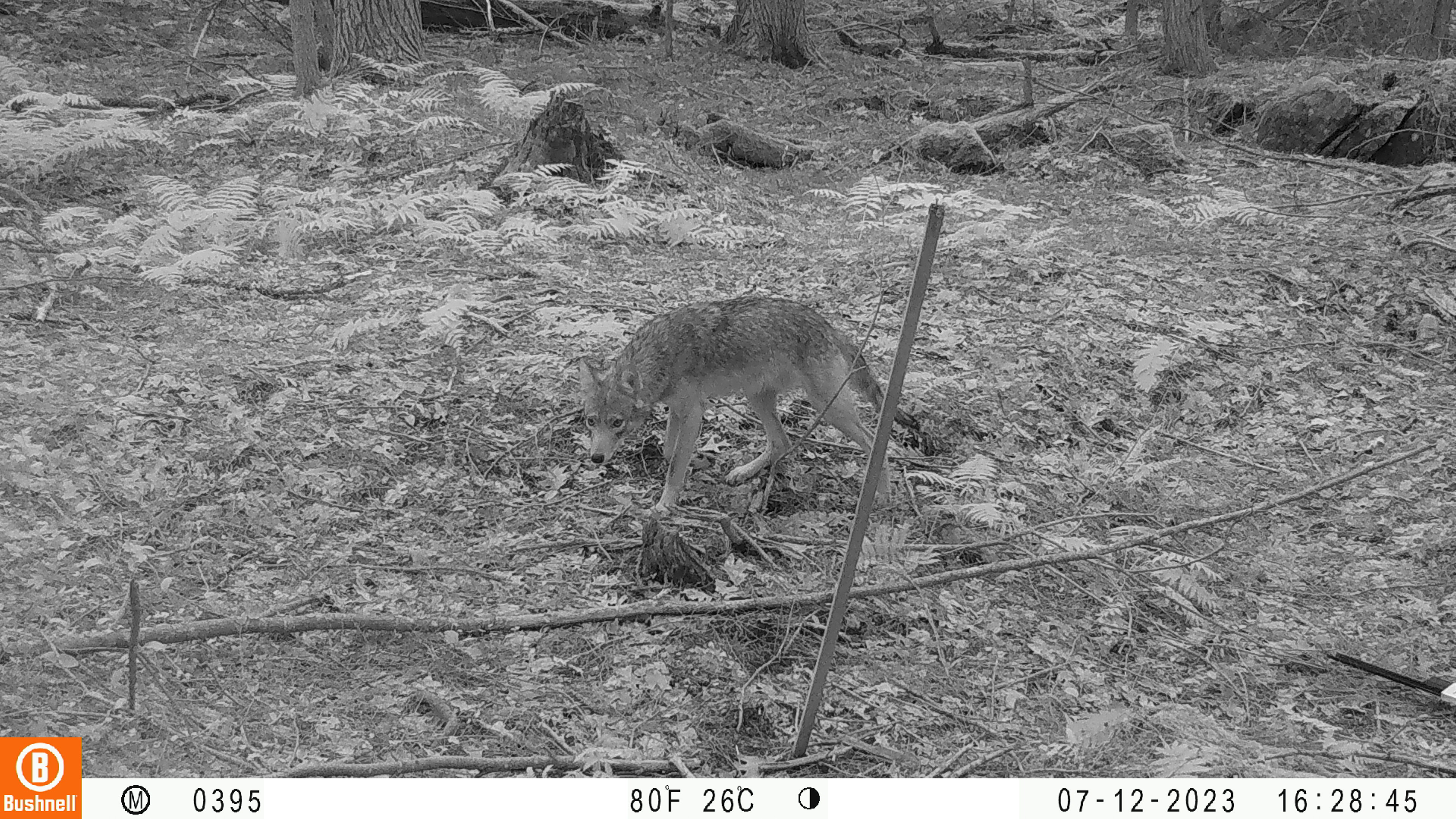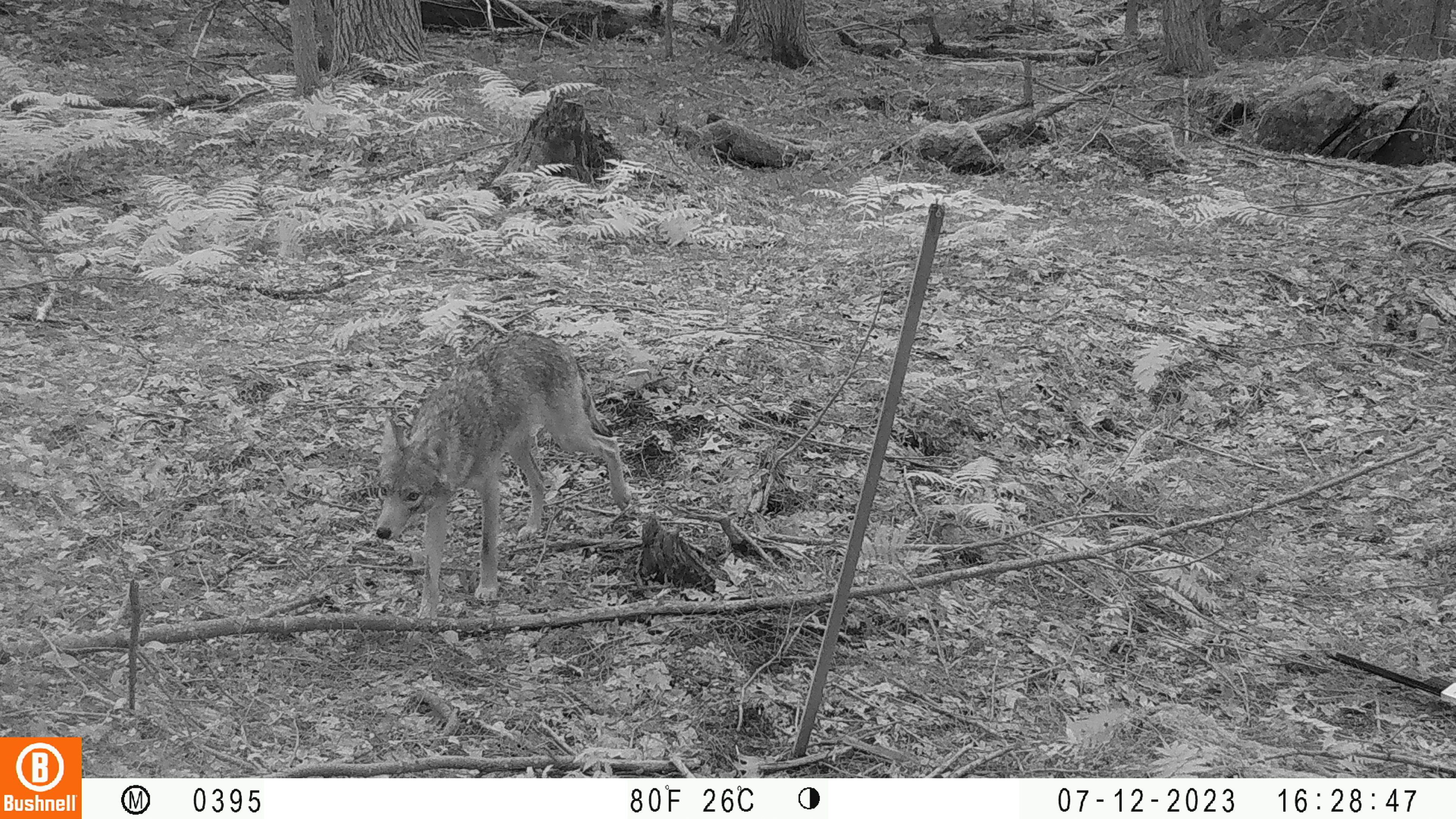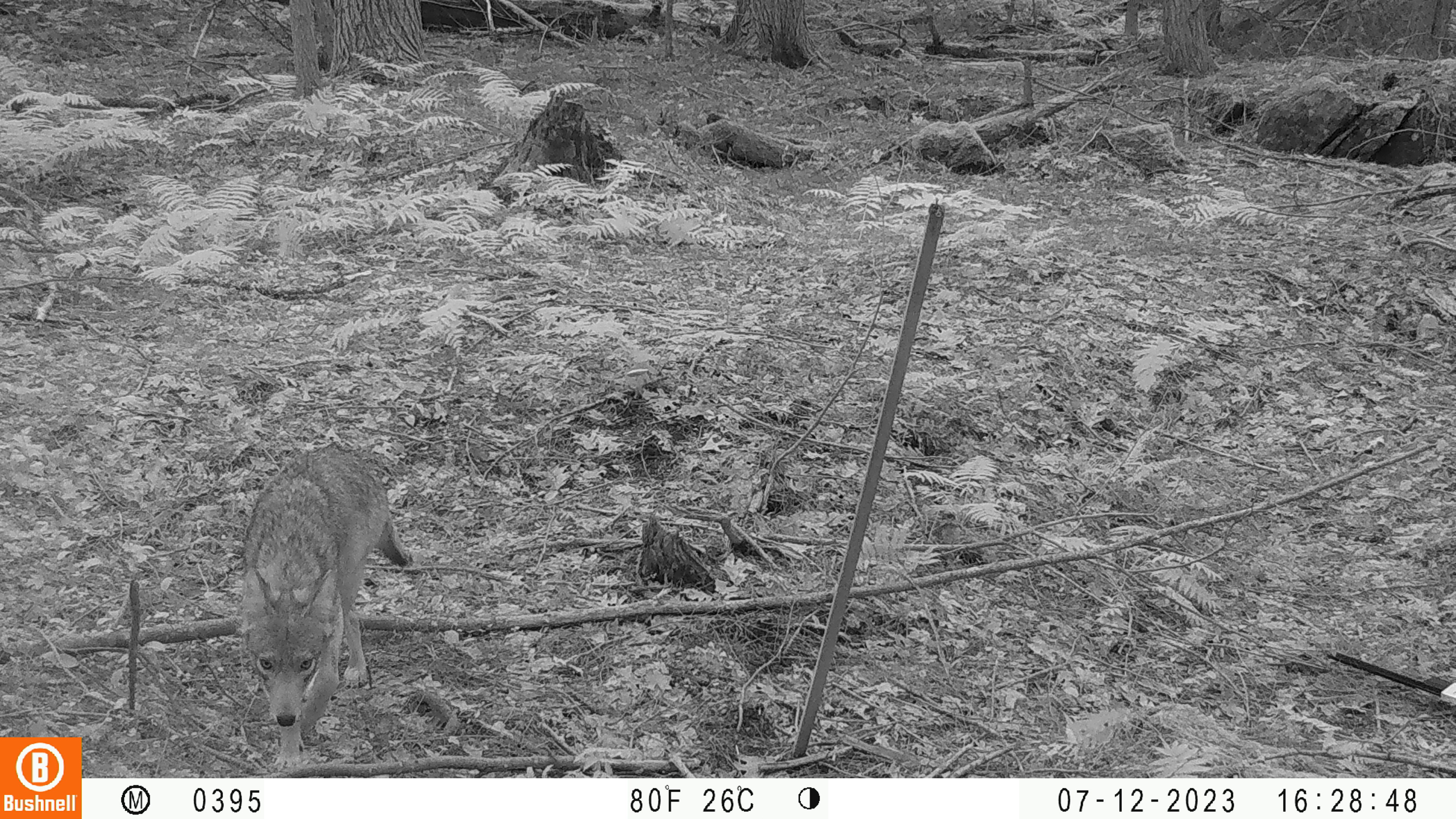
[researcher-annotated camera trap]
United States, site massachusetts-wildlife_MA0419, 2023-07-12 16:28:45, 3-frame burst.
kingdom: Animalia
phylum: Chordata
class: Mammalia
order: Carnivora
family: Canidae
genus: Canis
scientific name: Canis latrans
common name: coyote